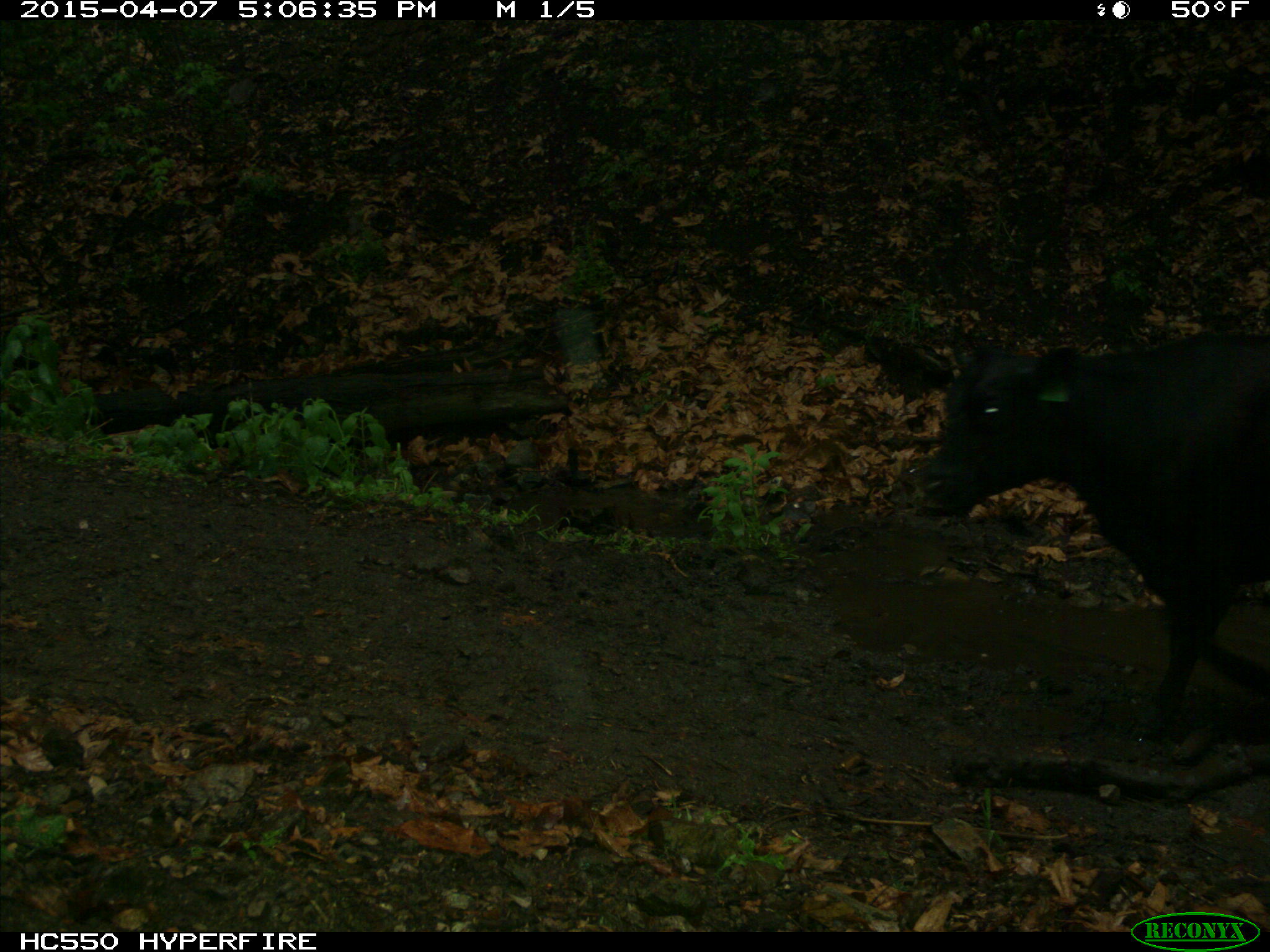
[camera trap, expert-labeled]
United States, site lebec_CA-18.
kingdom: Animalia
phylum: Chordata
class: Mammalia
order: Artiodactyla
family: Bovidae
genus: Bos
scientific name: Bos taurus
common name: domestic cow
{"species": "Bos taurus (domestic cow)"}